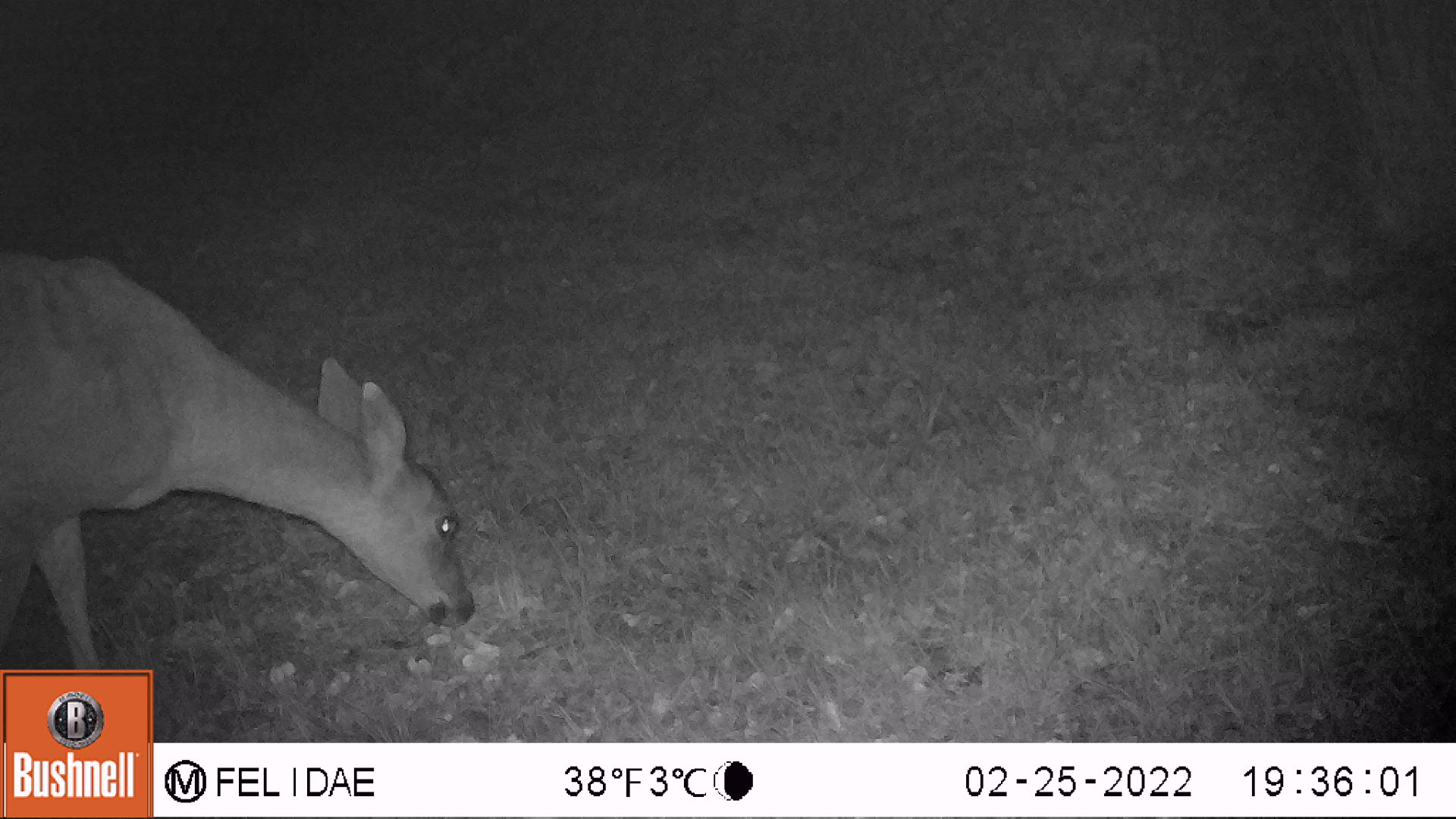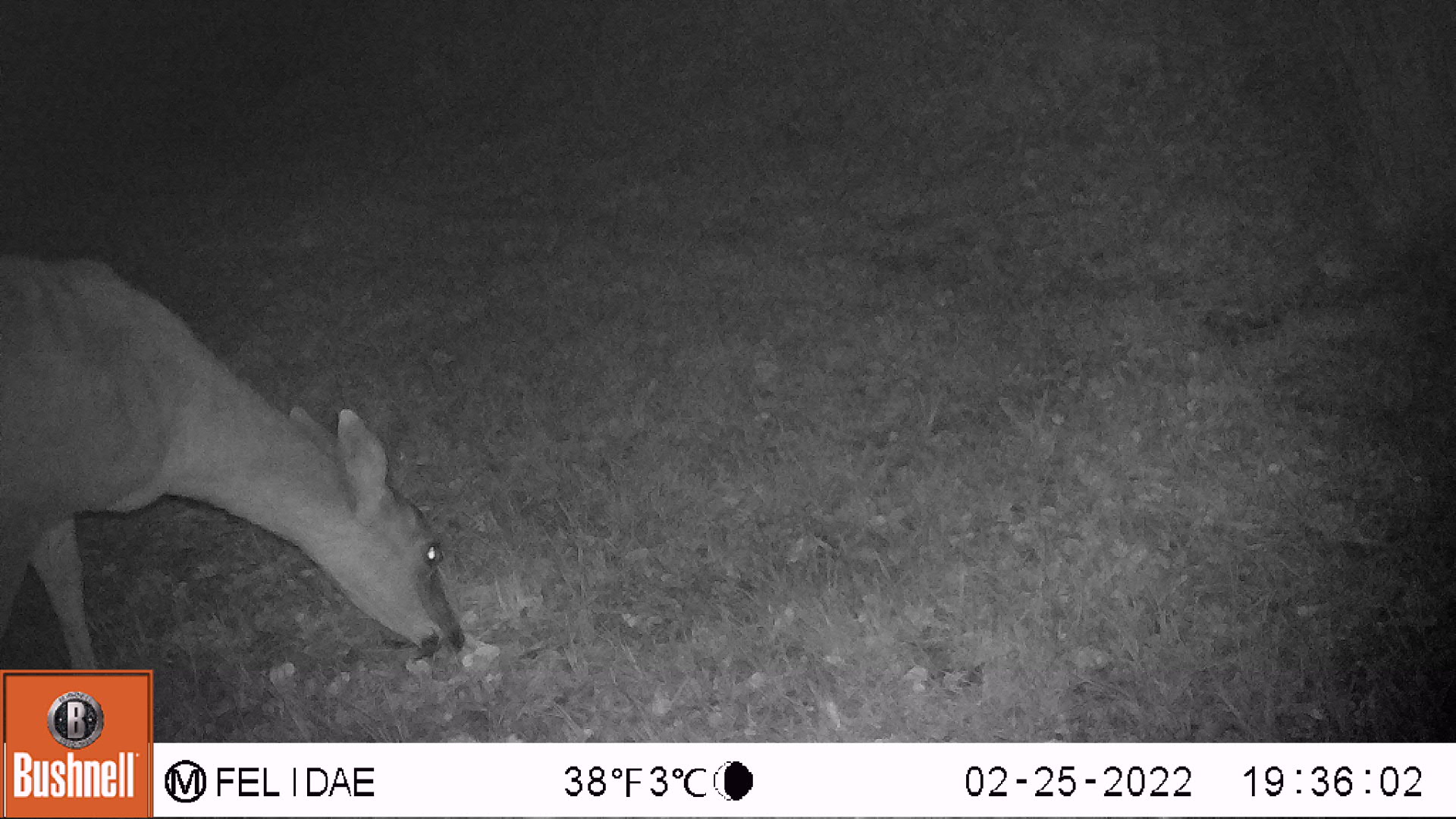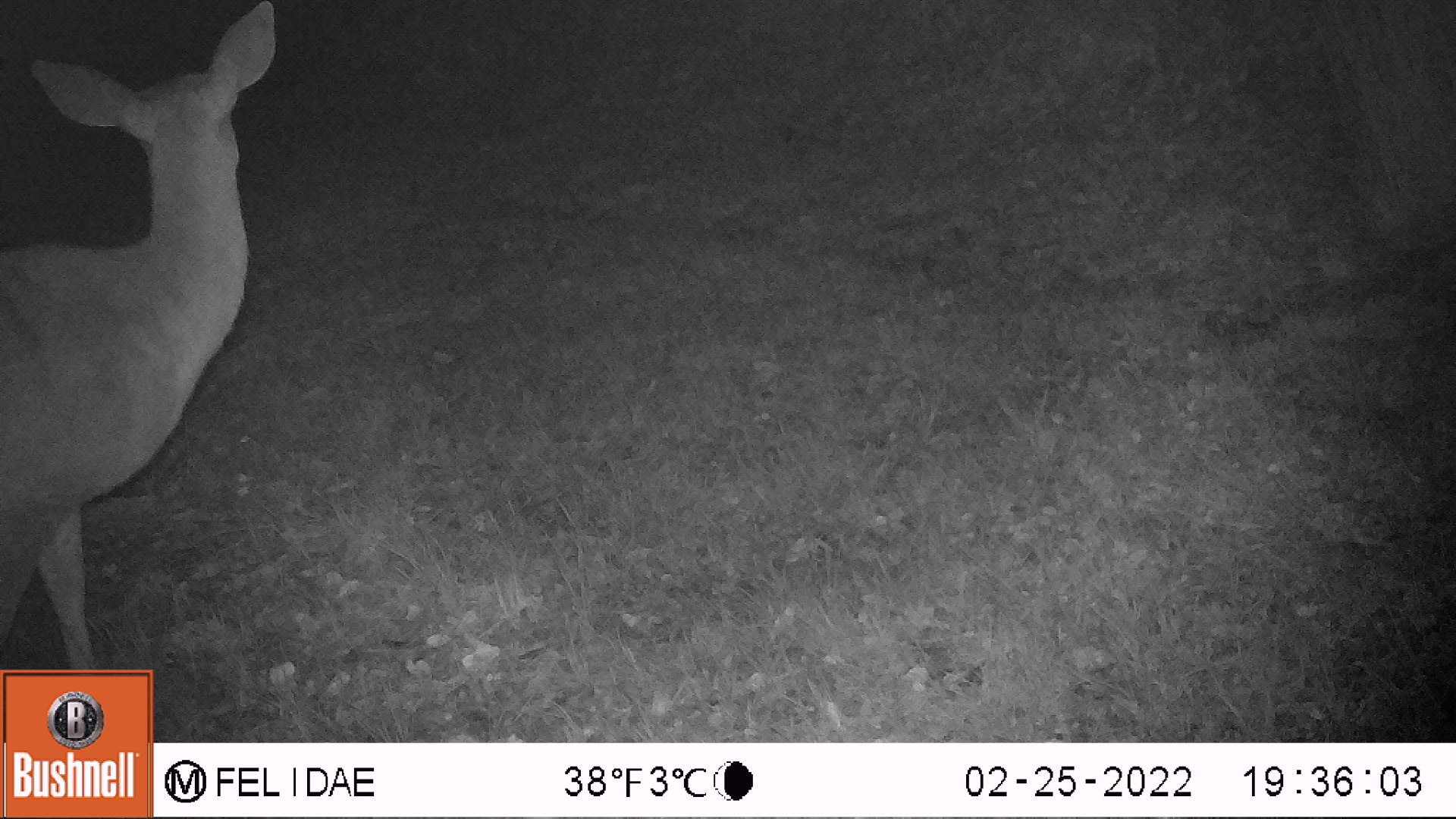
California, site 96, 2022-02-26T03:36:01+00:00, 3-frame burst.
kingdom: Animalia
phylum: Chordata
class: Mammalia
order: Artiodactyla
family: Cervidae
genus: Odocoileus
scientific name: Odocoileus hemionus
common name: mule deer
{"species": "mule deer (Odocoileus hemionus)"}